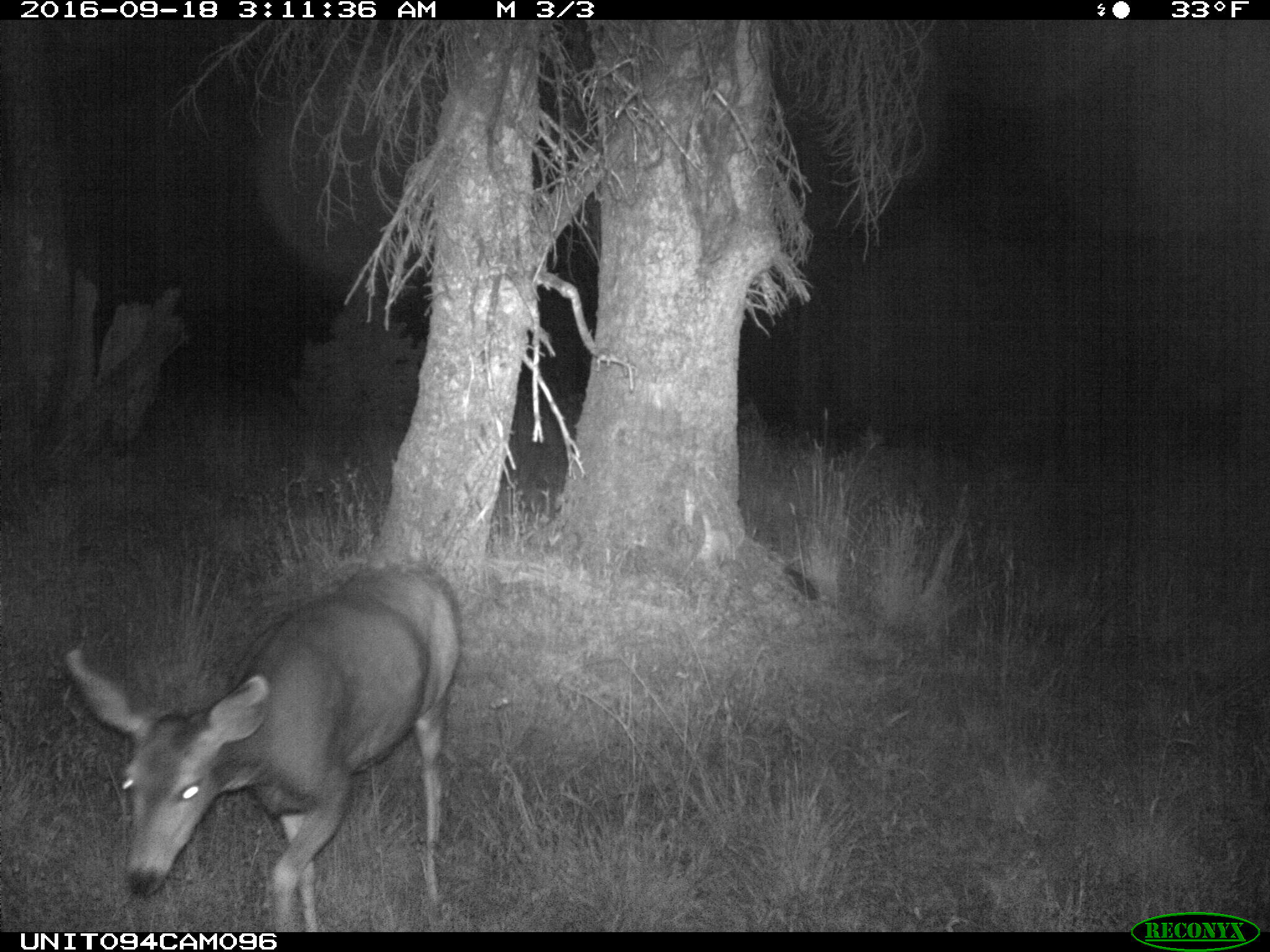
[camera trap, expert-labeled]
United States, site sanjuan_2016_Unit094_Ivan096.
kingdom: Animalia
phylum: Chordata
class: Mammalia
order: Artiodactyla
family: Cervidae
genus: Odocoileus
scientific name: Odocoileus hemionus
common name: mule deer